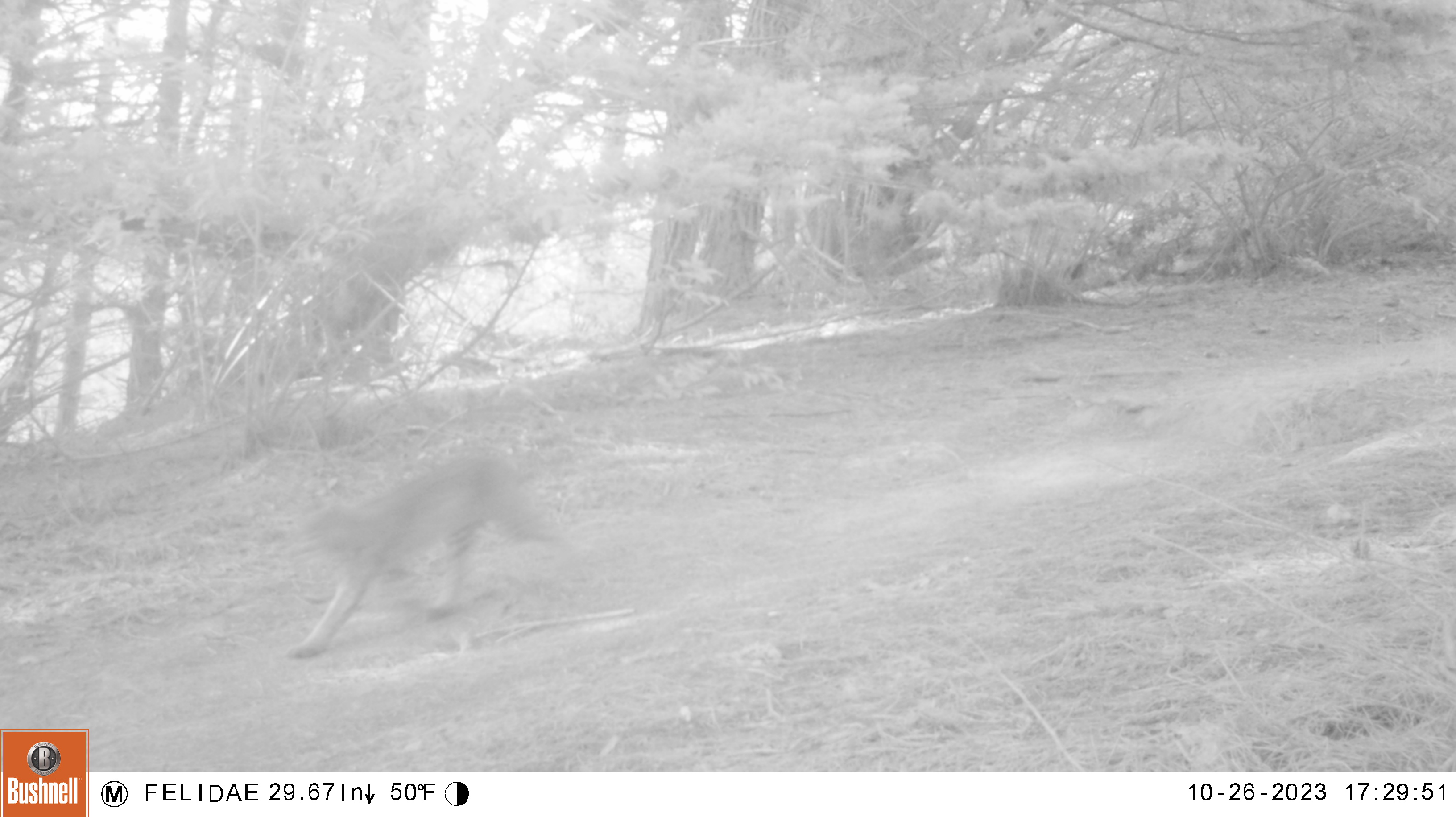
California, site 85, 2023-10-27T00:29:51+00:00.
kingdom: Animalia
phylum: Chordata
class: Mammalia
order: Carnivora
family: Felidae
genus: Lynx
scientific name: Lynx rufus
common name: bobcat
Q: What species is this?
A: Bobcat (Lynx rufus).